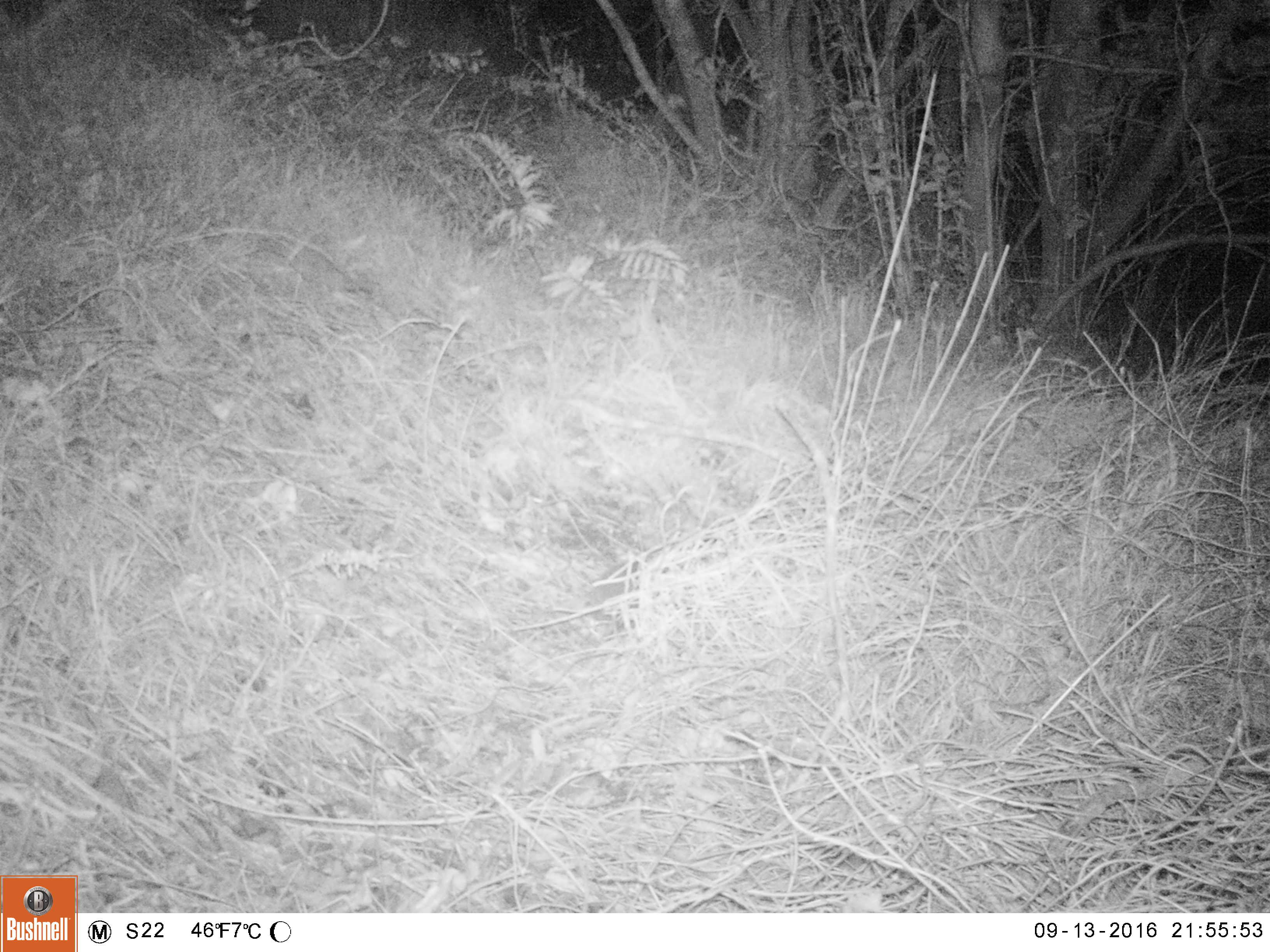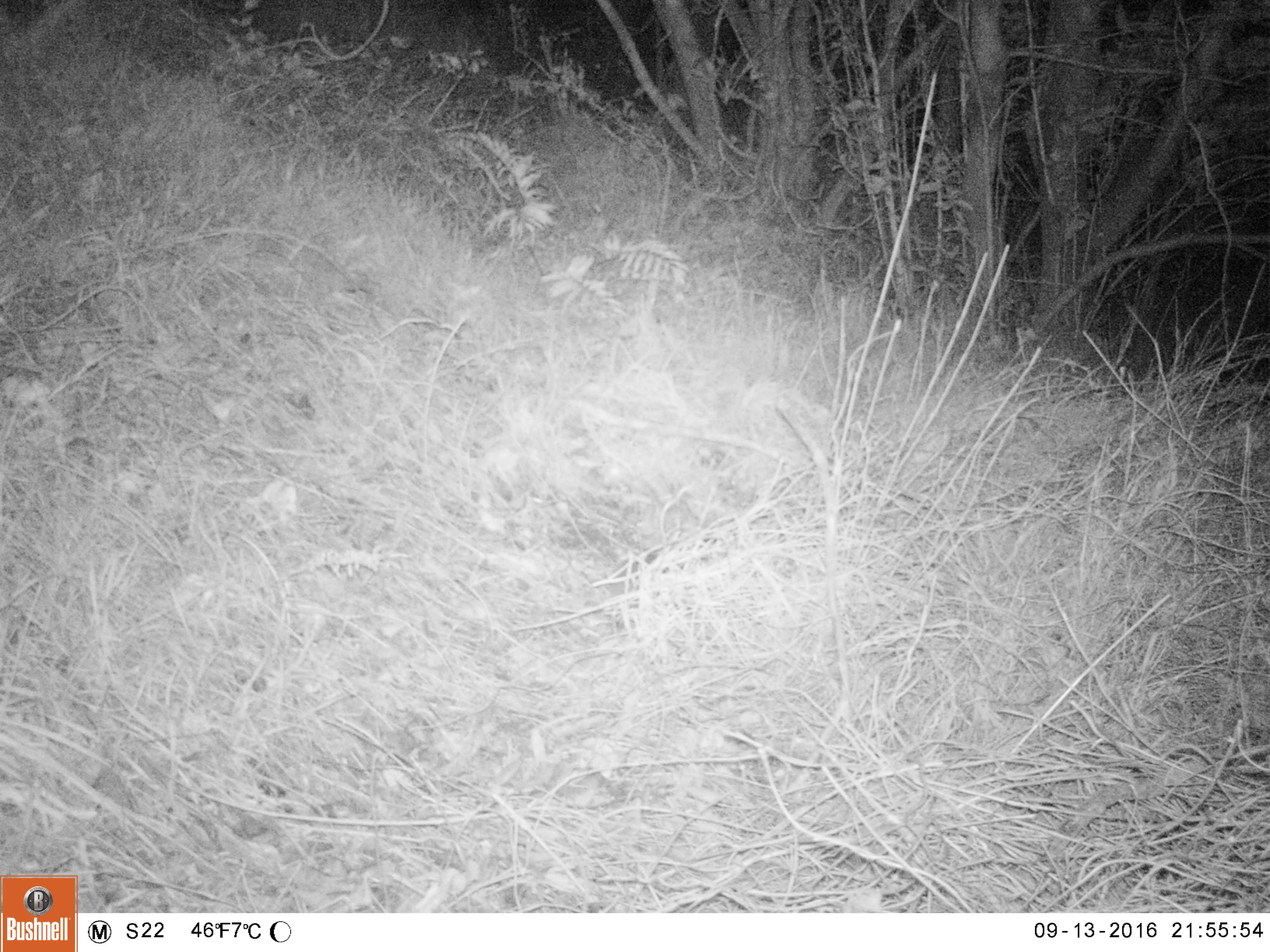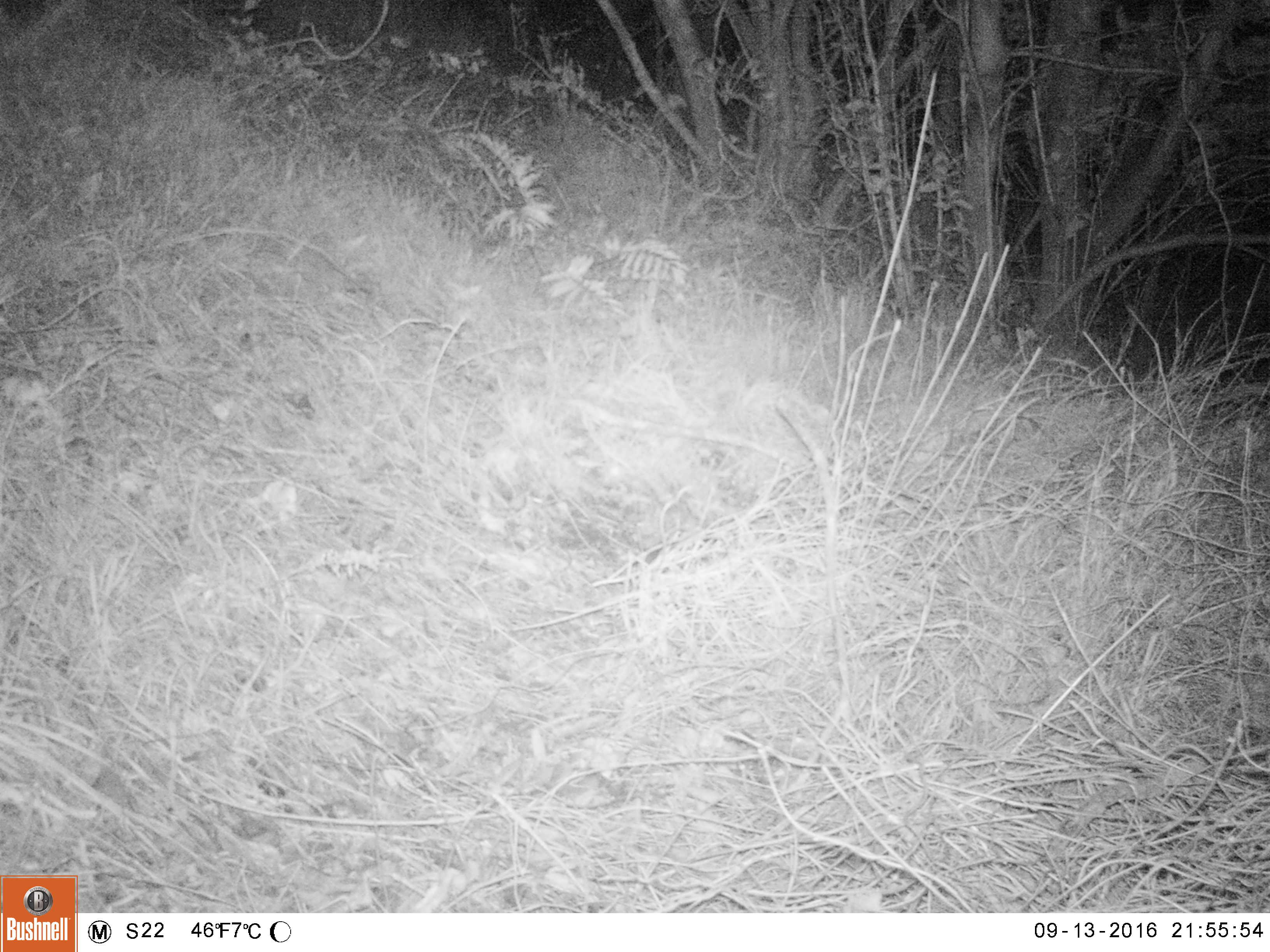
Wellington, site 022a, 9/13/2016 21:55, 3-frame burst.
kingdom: Animalia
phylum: Chordata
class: Mammalia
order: Eulipotyphla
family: Erinaceidae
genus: Erinaceus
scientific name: Erinaceus europaeus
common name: hedgehog